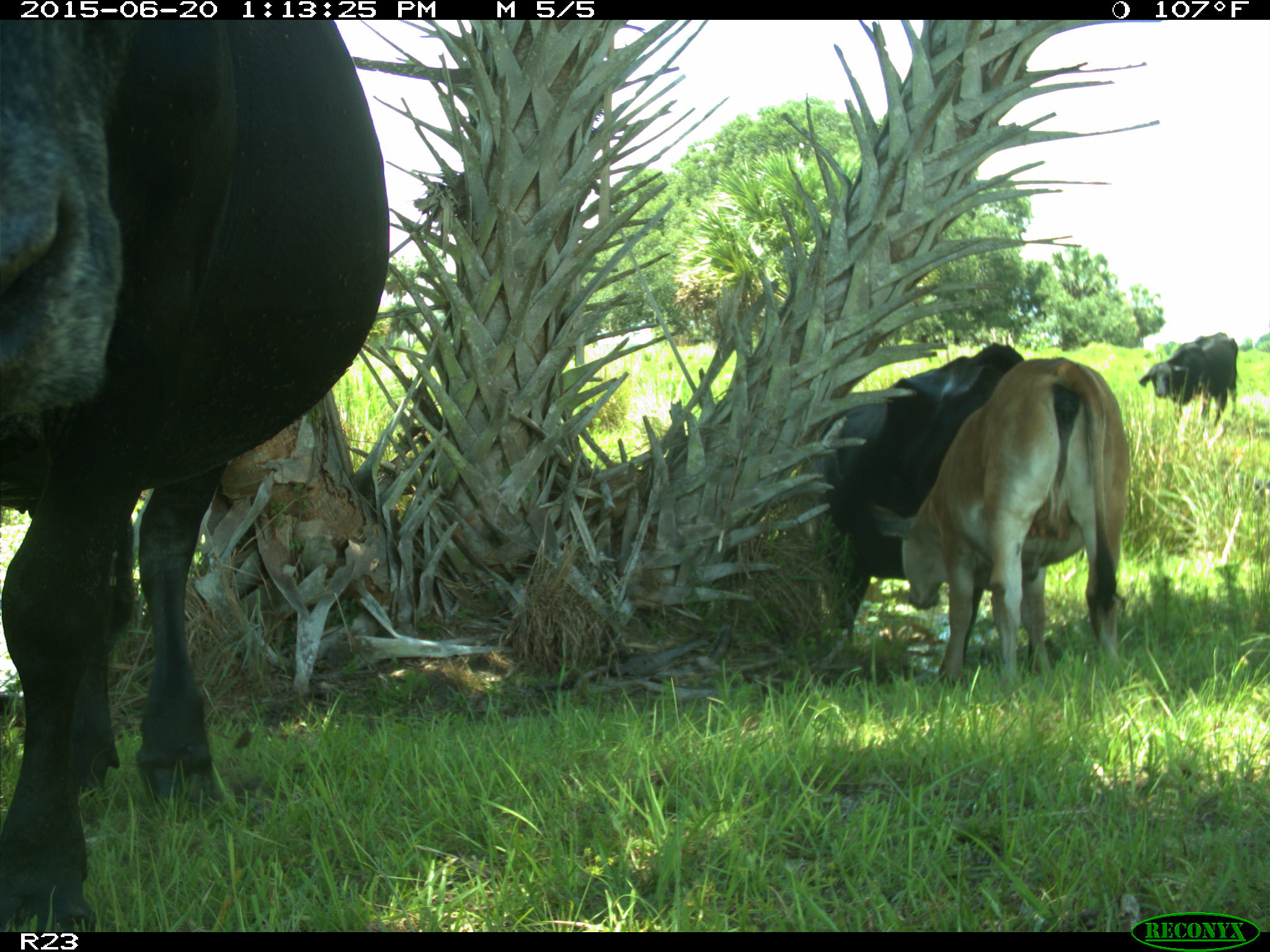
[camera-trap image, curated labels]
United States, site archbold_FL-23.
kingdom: Animalia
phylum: Chordata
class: Mammalia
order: Artiodactyla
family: Bovidae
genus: Bos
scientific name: Bos taurus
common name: domestic cow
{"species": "Bos taurus (domestic cow)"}